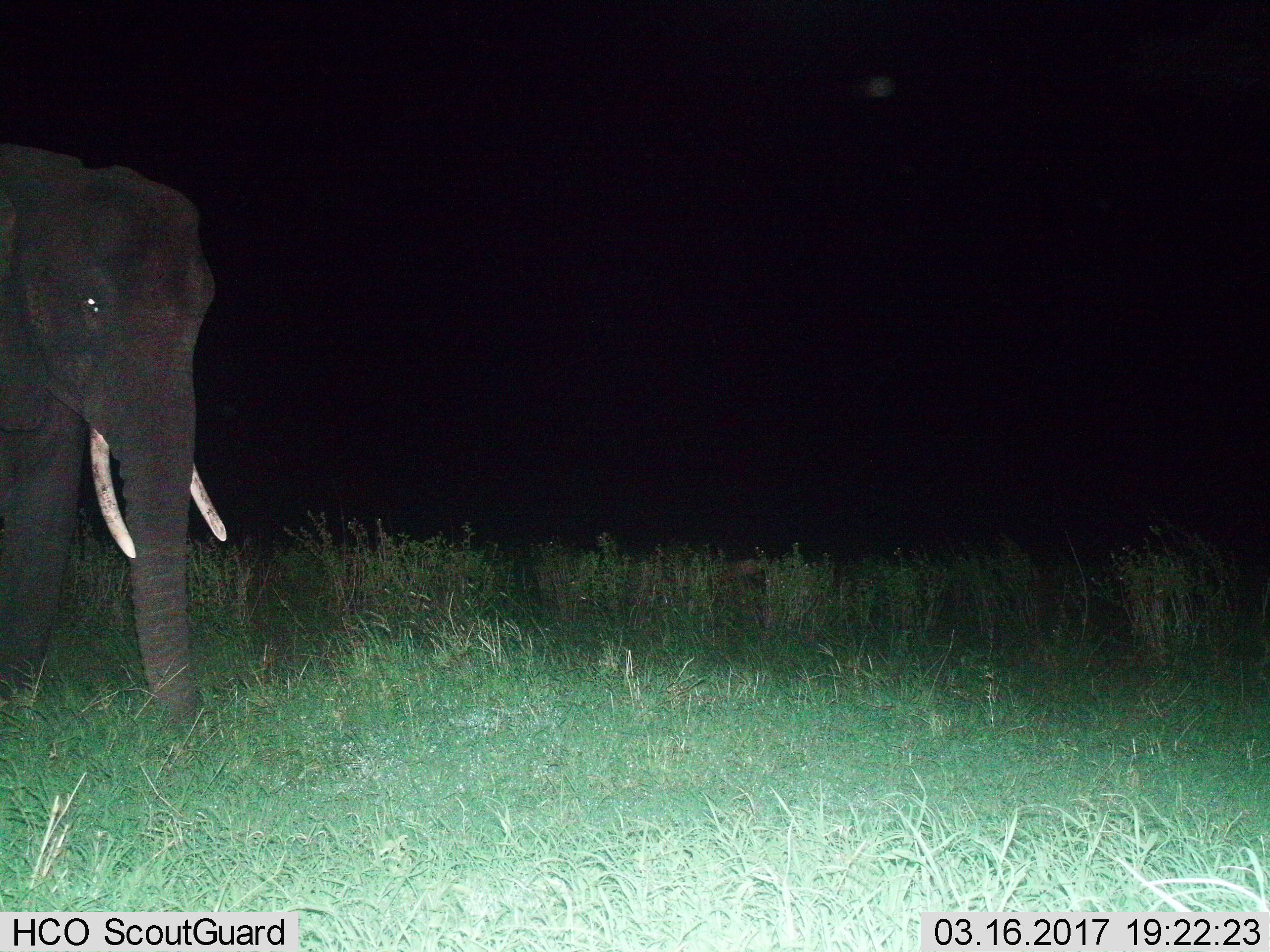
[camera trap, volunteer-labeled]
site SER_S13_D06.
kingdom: Animalia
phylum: Chordata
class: Mammalia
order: Proboscidea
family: Elephantidae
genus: Loxodonta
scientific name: Loxodonta africana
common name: african bush elephant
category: elephant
Elephant (african bush elephant) (Loxodonta africana), count 1. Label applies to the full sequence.